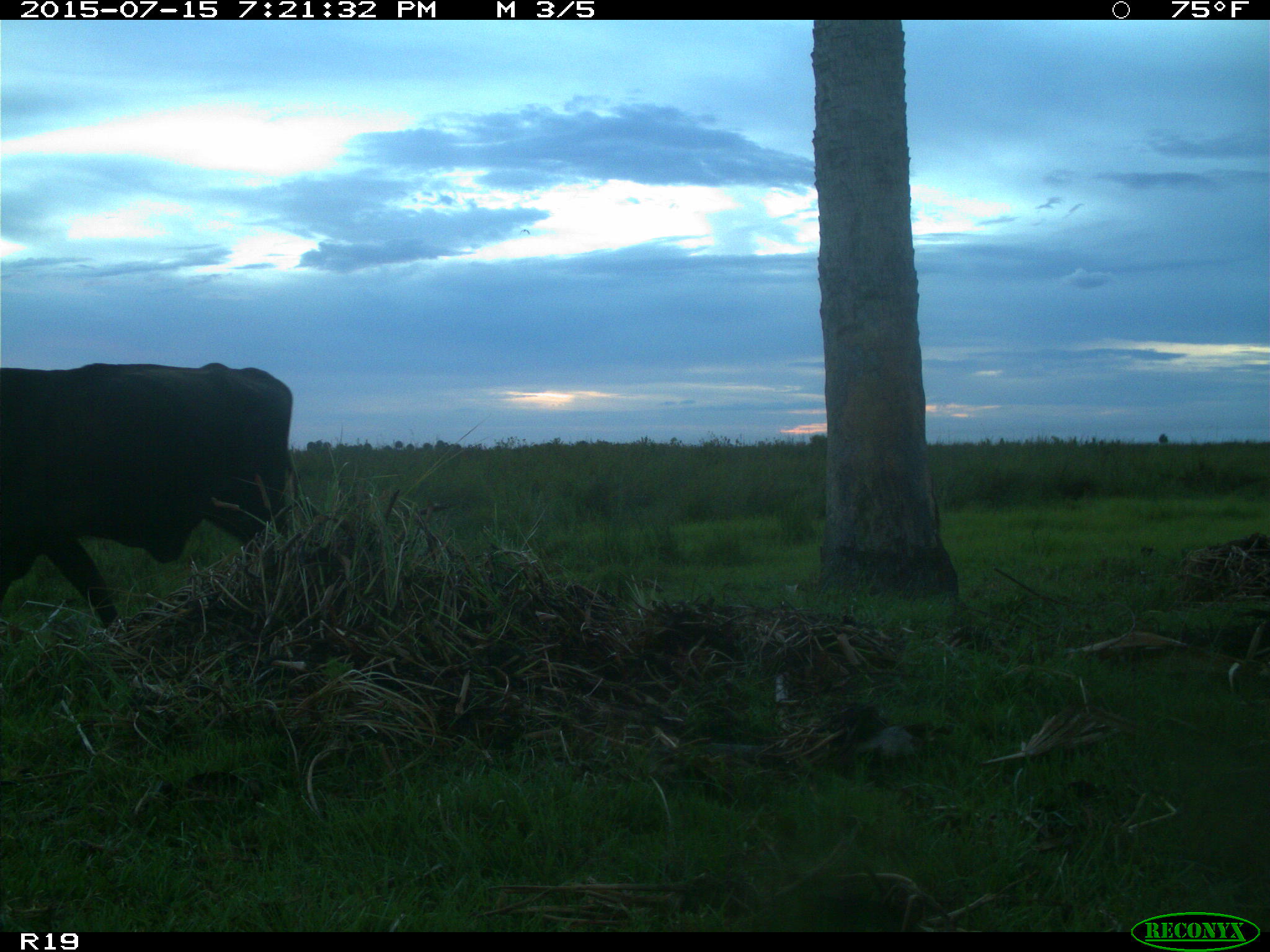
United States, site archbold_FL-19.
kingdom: Animalia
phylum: Chordata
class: Mammalia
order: Artiodactyla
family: Bovidae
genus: Bos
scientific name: Bos taurus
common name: domestic cow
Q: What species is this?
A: Bos taurus (domestic cow).